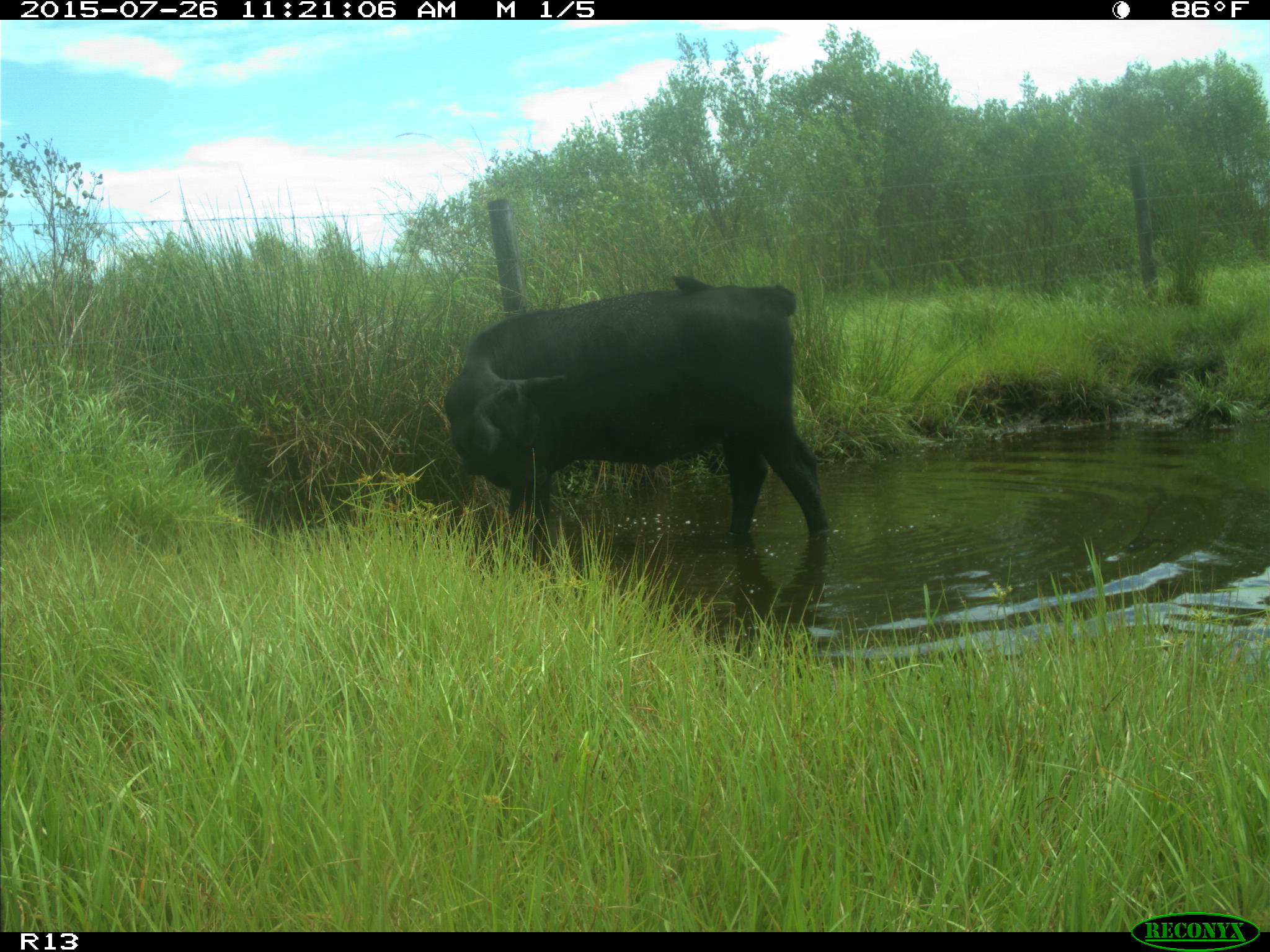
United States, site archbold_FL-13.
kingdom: Animalia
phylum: Chordata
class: Mammalia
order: Artiodactyla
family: Bovidae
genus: Bos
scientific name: Bos taurus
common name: domestic cow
Bos taurus (domestic cow).